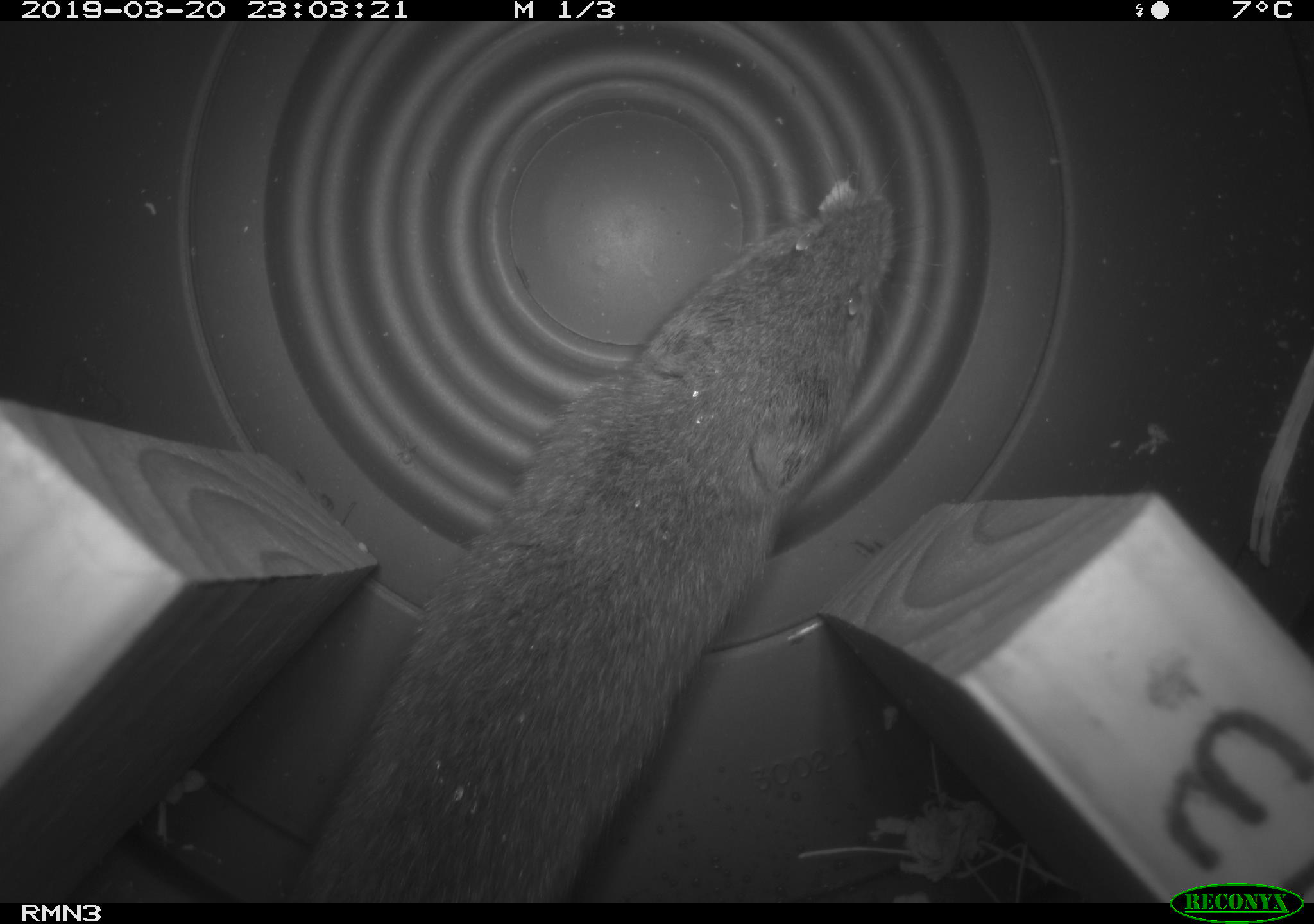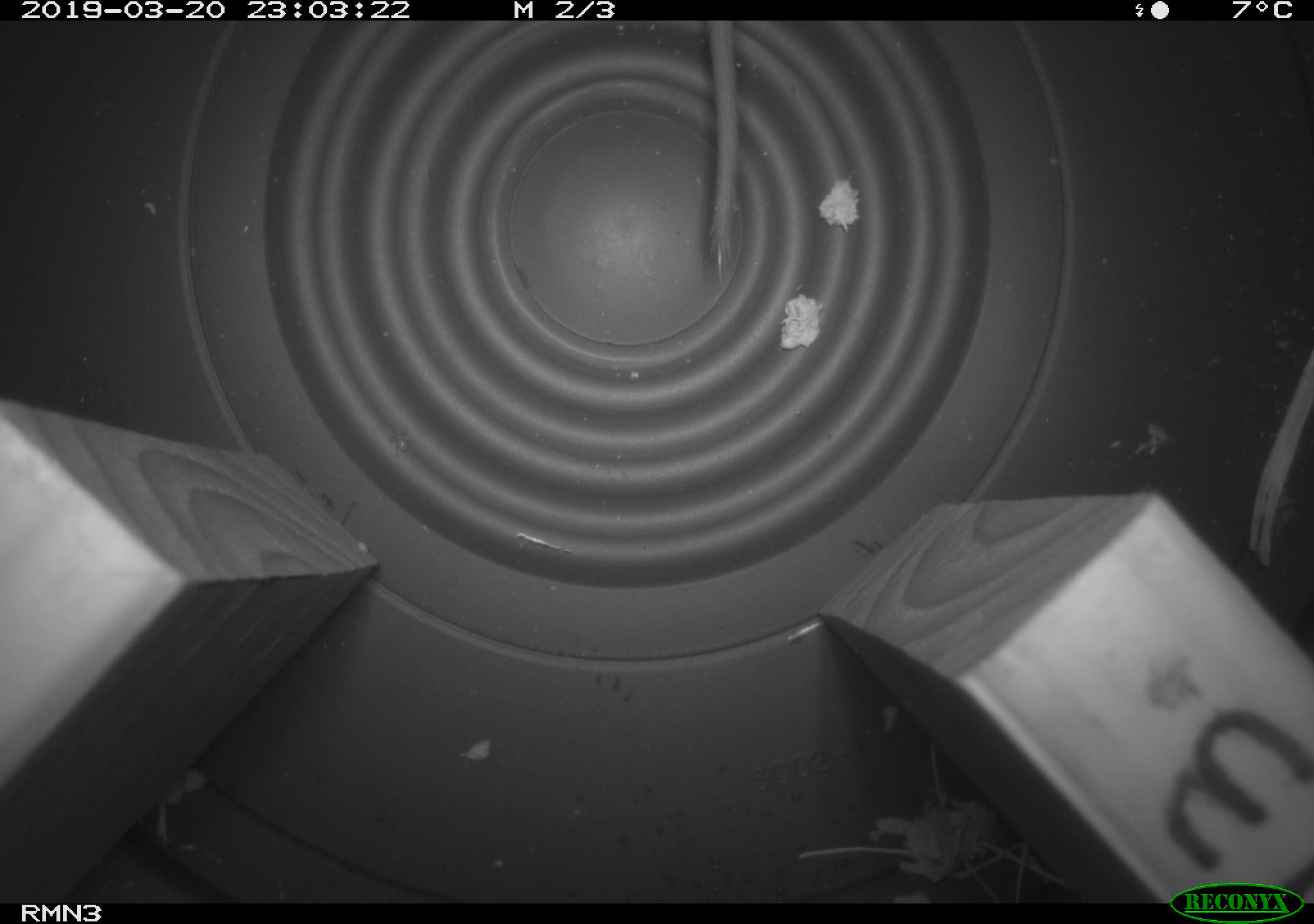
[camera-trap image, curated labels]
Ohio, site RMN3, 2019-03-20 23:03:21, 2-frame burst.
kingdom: Animalia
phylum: Chordata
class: Mammalia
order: Rodentia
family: Cricetidae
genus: Microtus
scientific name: Microtus pennsylvanicus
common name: meadow vole